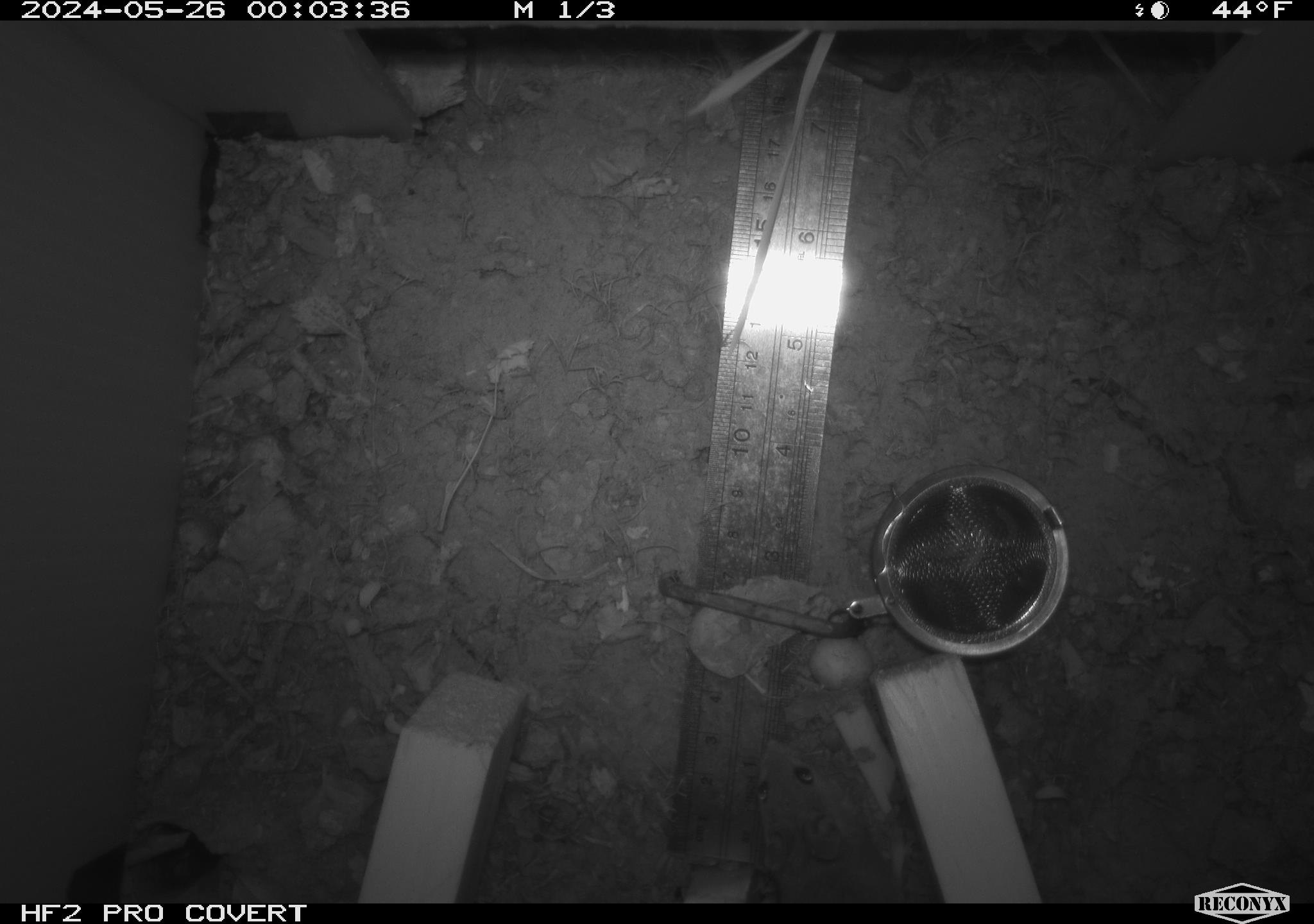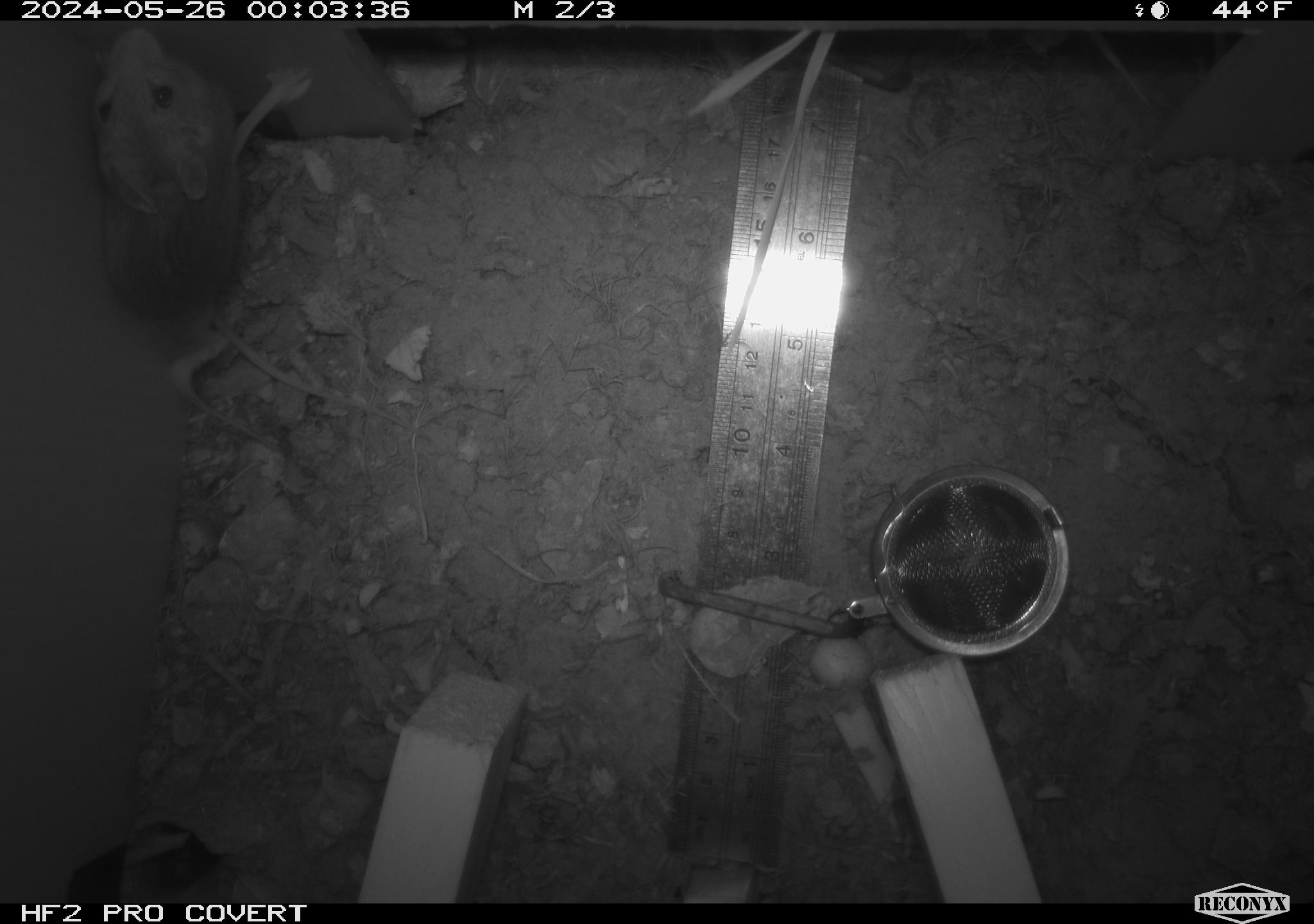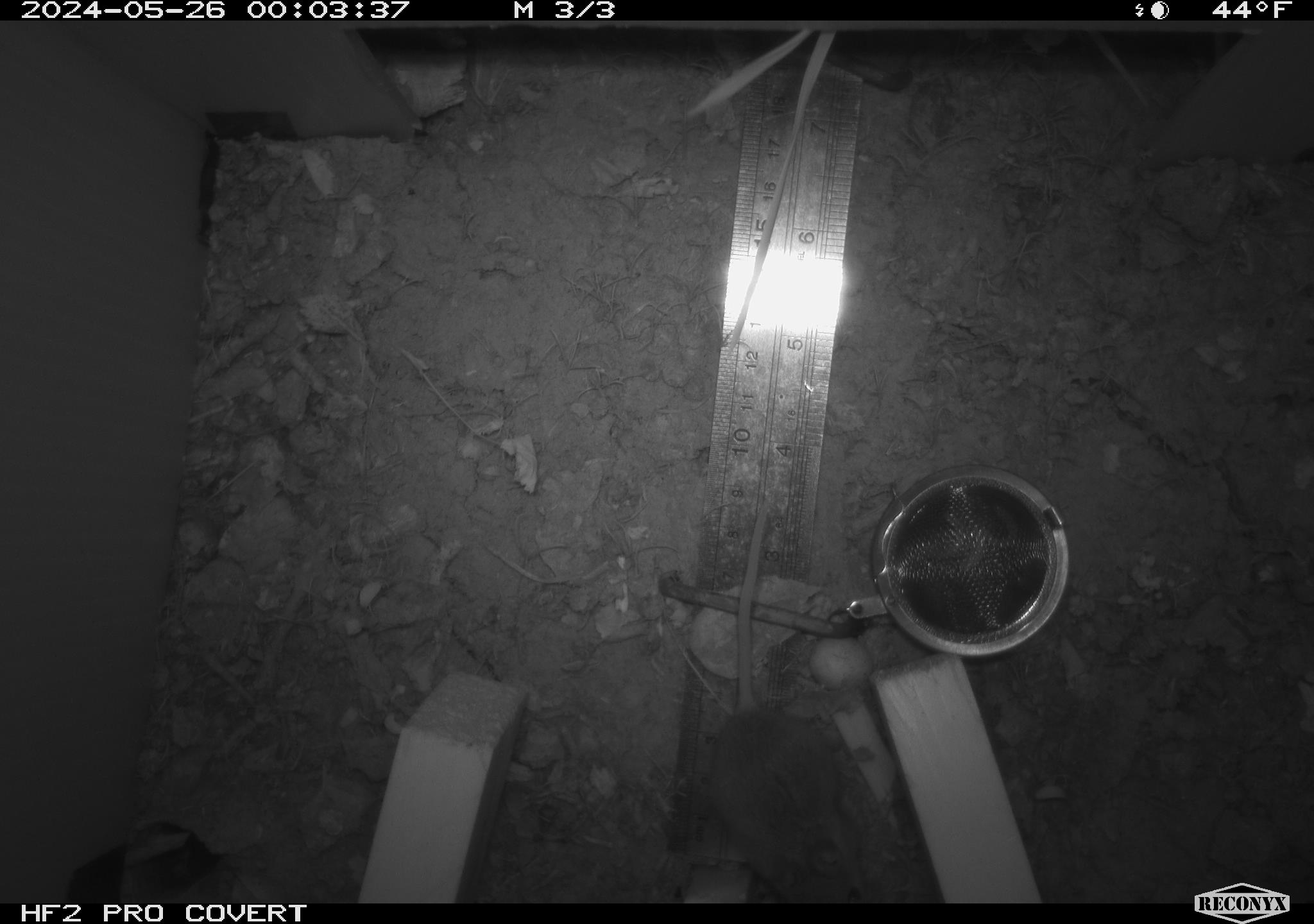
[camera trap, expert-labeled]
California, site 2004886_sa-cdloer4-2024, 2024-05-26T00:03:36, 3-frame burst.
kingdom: Animalia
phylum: Chordata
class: Mammalia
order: Rodentia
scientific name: Rodentia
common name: mouse species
Mouse species (Rodentia).